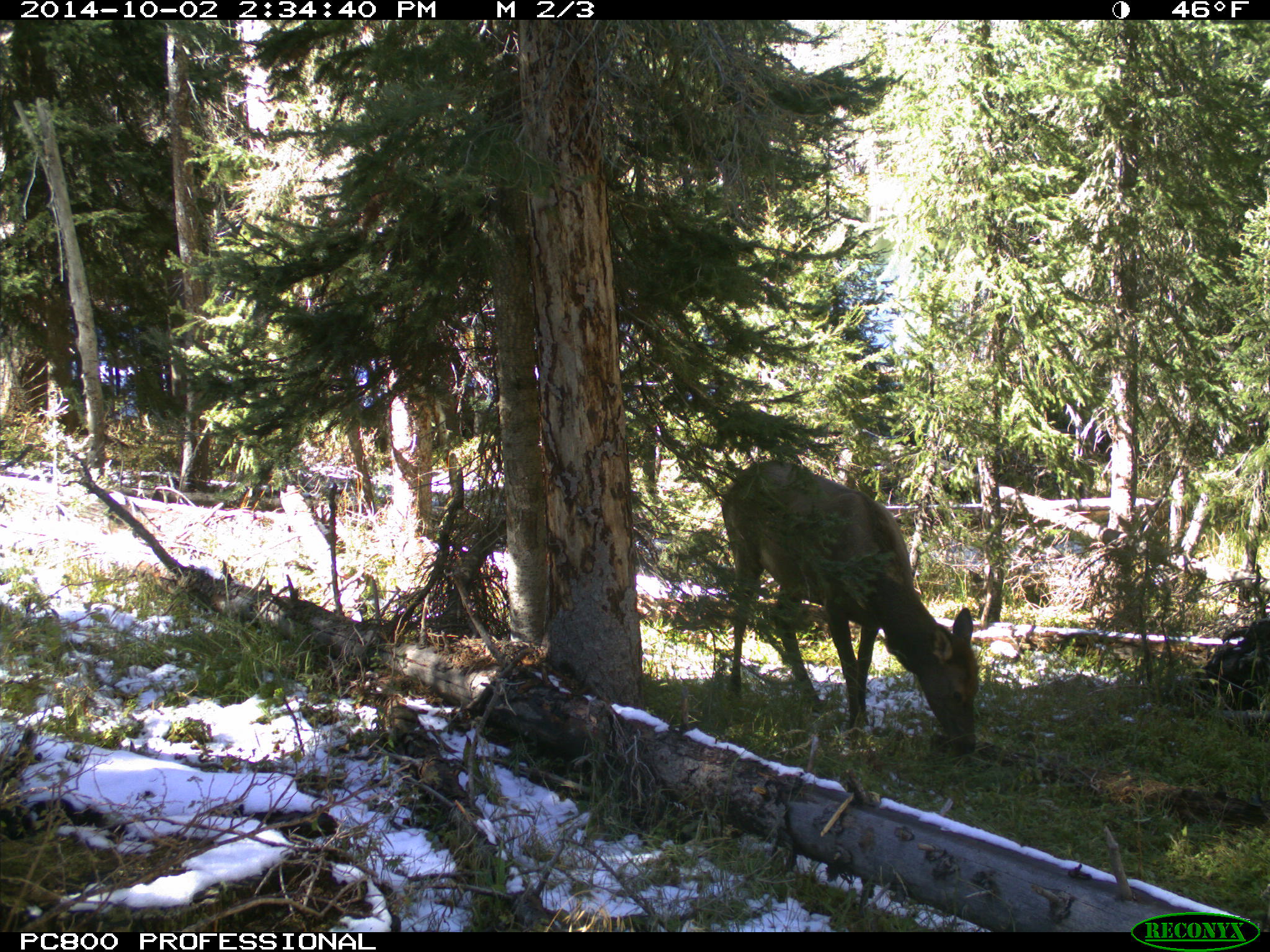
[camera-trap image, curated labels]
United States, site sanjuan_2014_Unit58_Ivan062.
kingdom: Animalia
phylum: Chordata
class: Mammalia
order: Artiodactyla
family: Cervidae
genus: Cervus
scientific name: Cervus elaphus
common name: red deer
Cervus elaphus (red deer).